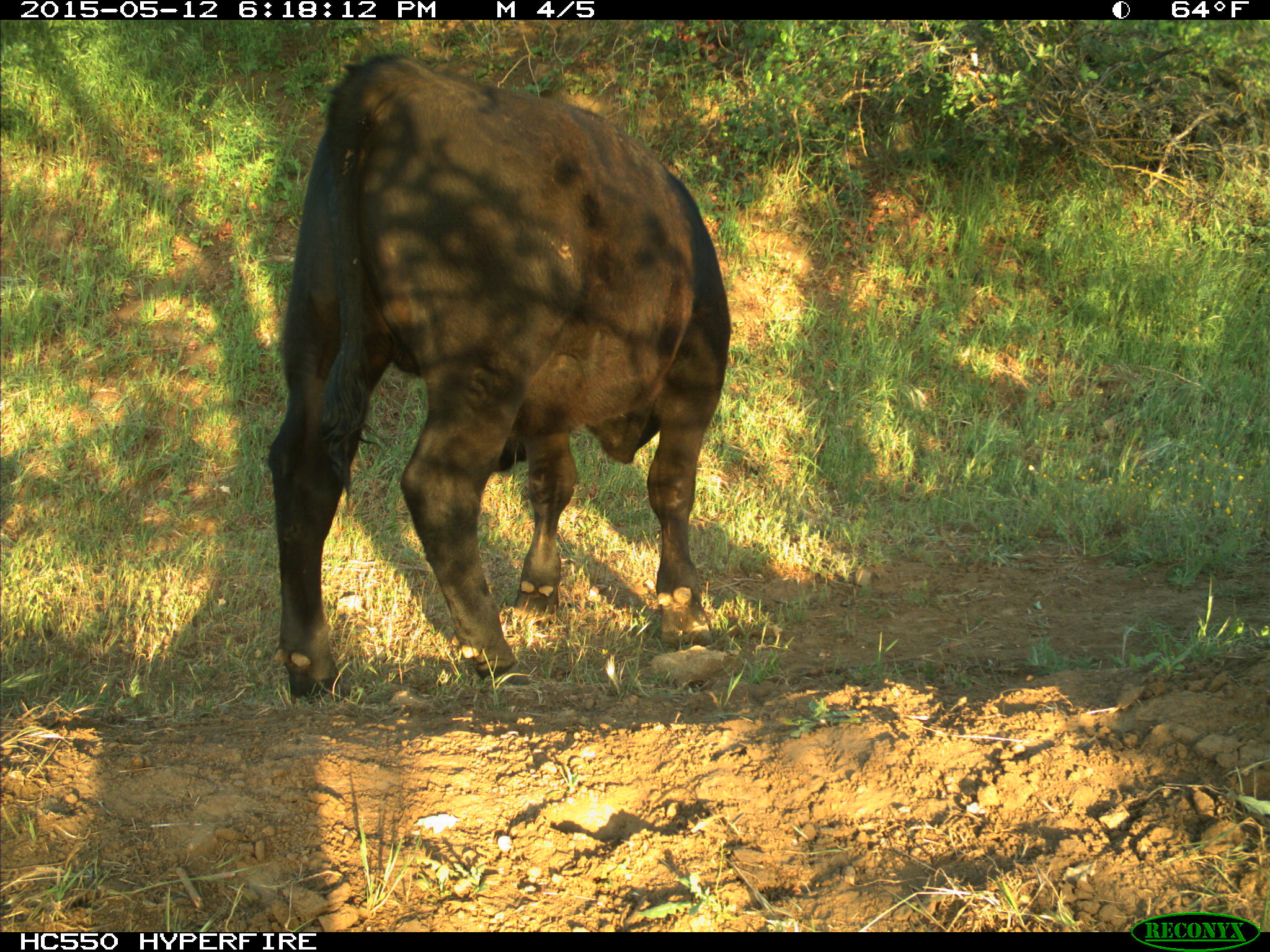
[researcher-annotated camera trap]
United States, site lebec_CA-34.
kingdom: Animalia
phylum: Chordata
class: Mammalia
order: Artiodactyla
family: Bovidae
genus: Bos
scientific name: Bos taurus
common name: domestic cow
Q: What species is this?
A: Bos taurus (domestic cow).